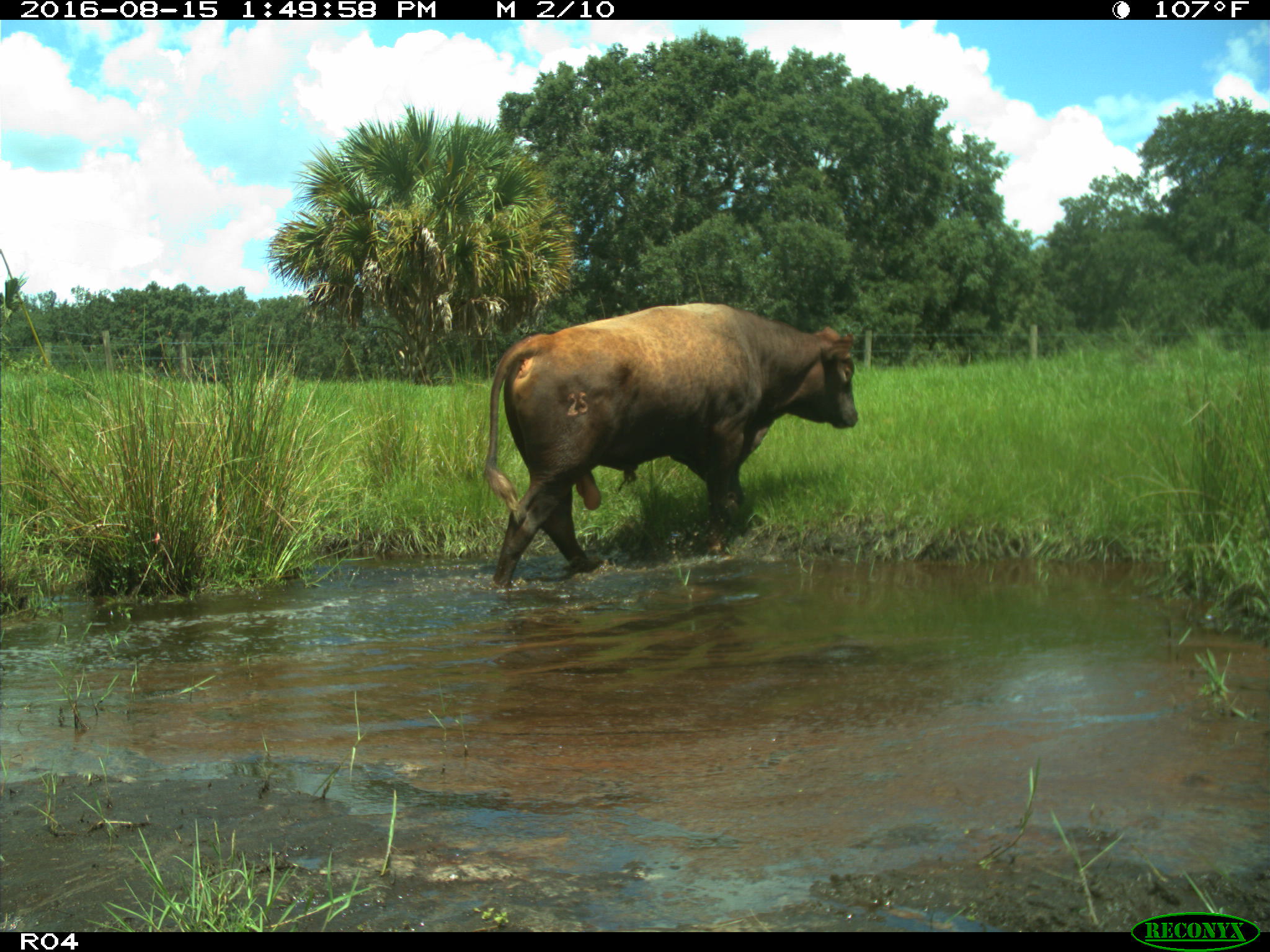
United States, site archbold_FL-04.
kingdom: Animalia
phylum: Chordata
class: Mammalia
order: Artiodactyla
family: Bovidae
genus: Bos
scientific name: Bos taurus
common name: domestic cow